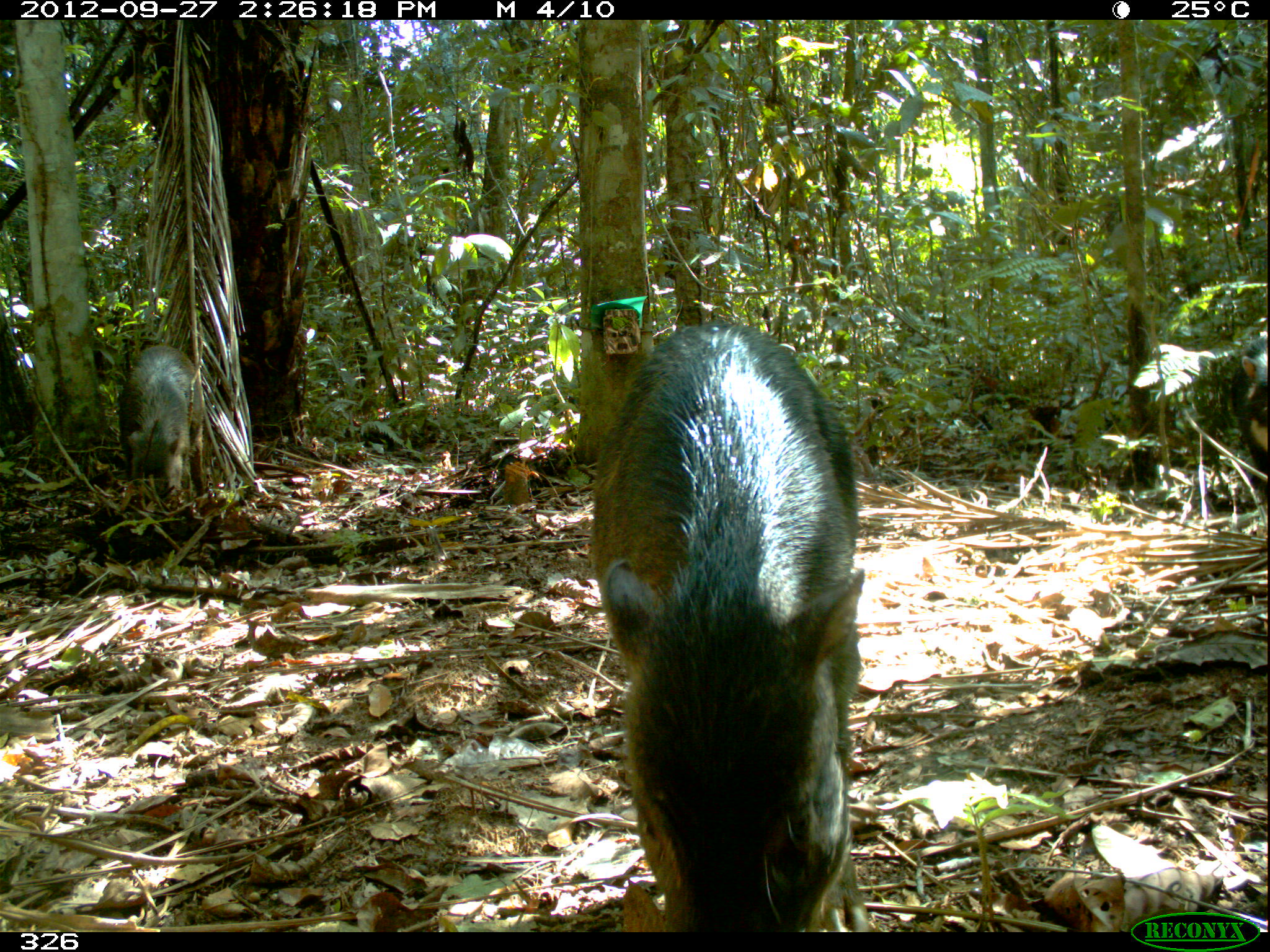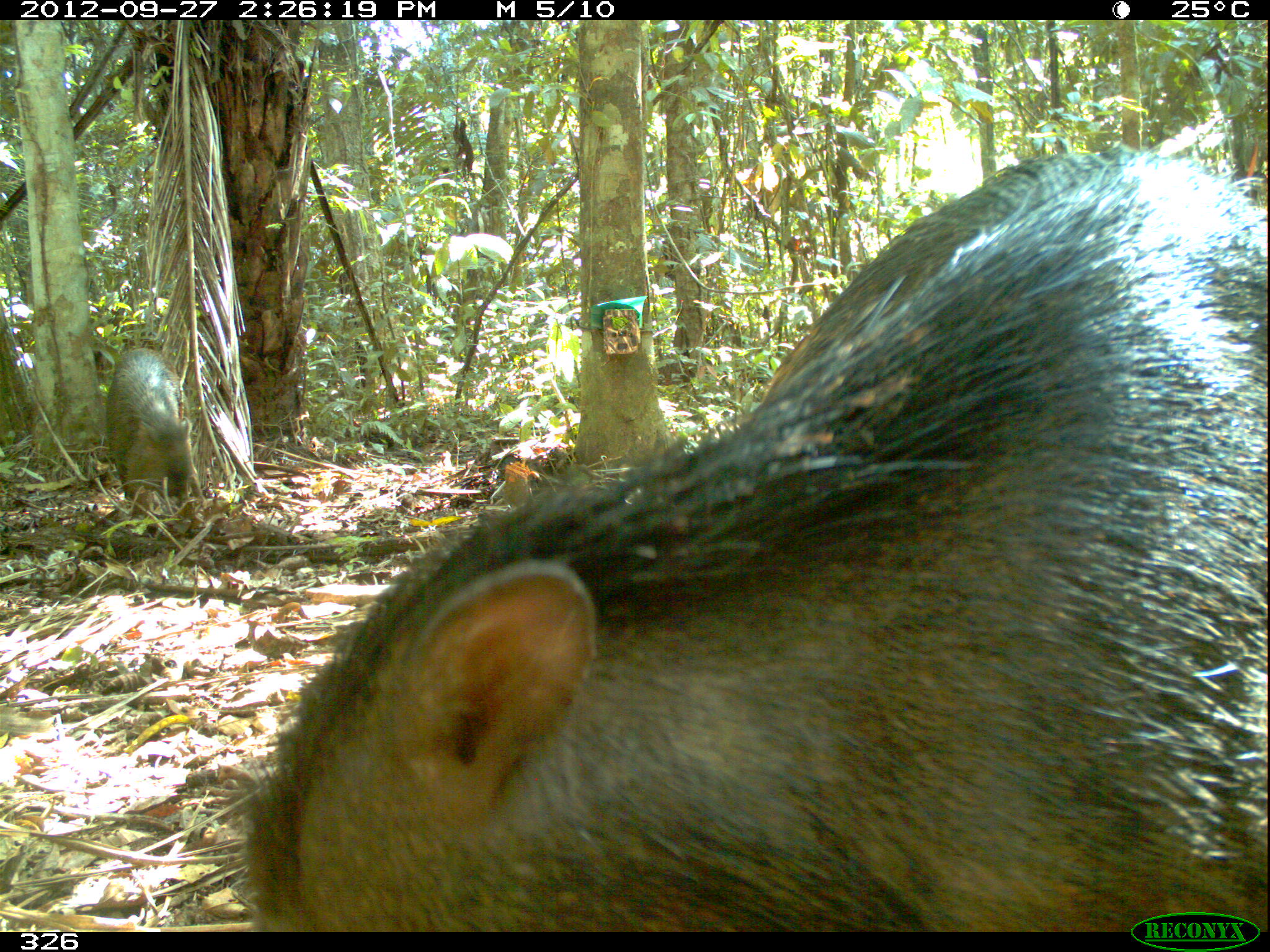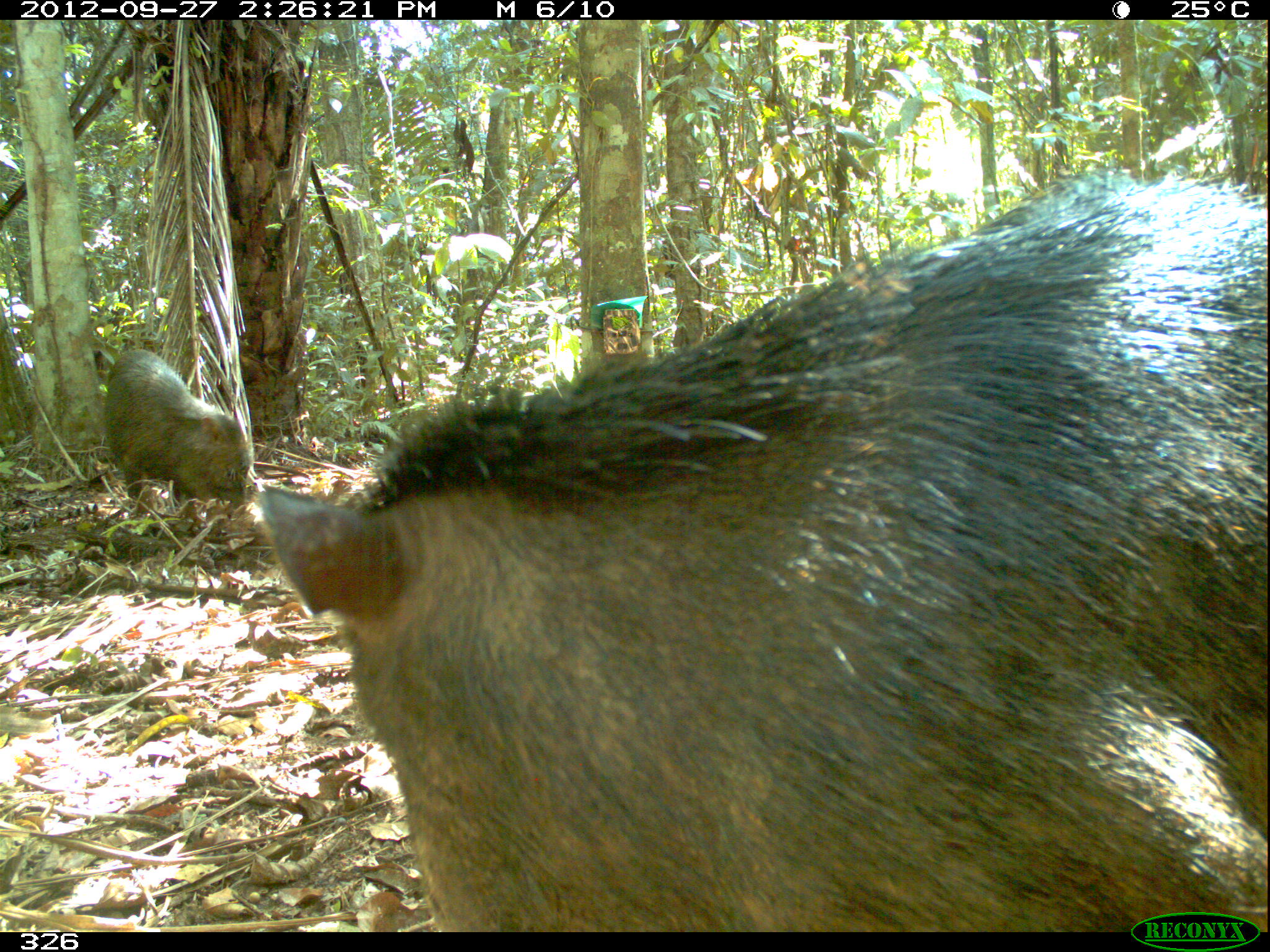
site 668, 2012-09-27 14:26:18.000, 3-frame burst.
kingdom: Animalia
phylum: Chordata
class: Mammalia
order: Artiodactyla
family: Tayassuidae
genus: Tayassu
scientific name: Tayassu pecari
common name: white-lipped peccary